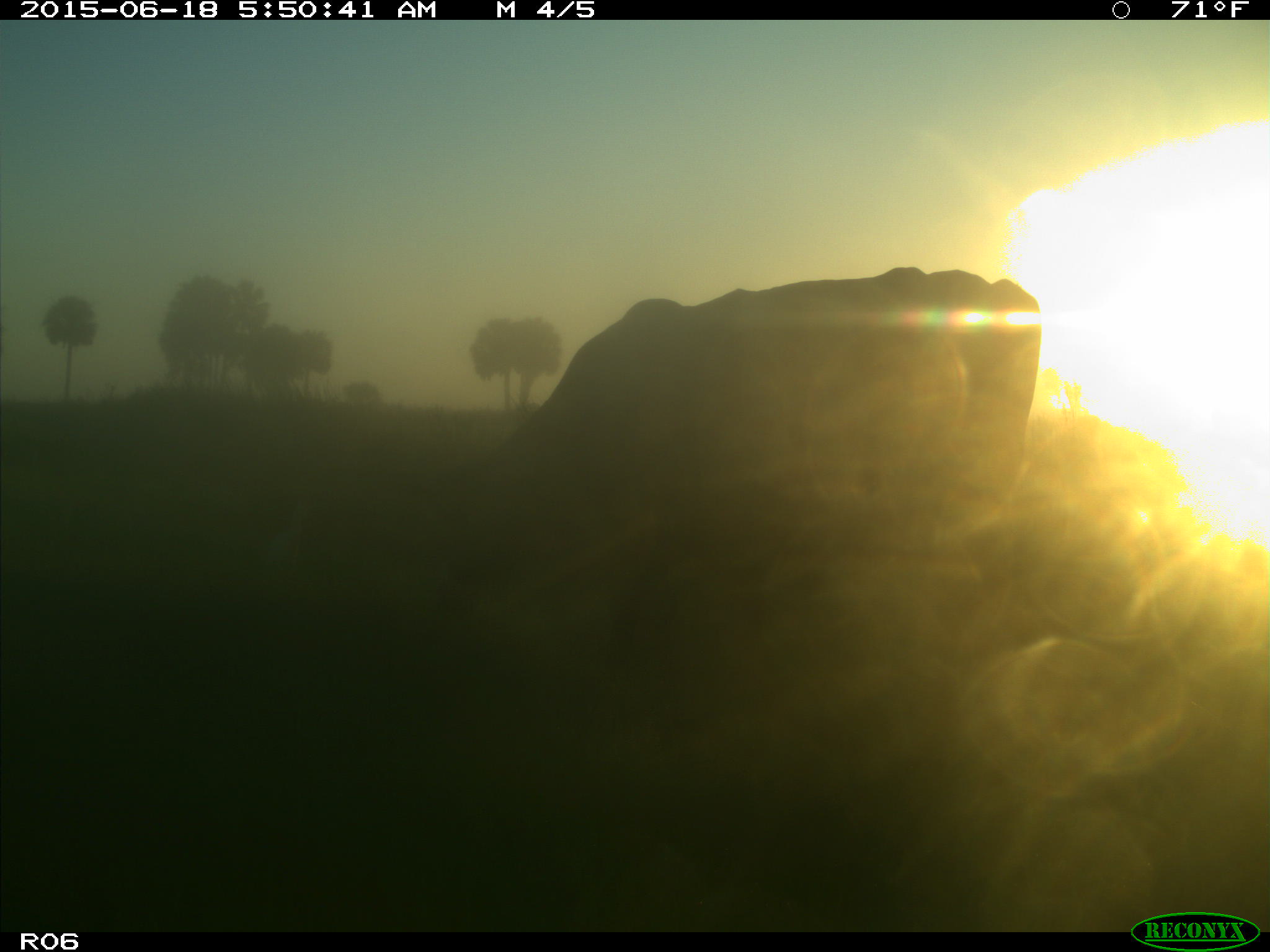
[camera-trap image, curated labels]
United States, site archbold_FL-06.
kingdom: Animalia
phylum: Chordata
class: Mammalia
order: Artiodactyla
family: Bovidae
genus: Bos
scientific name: Bos taurus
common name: domestic cow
Bos taurus (domestic cow).